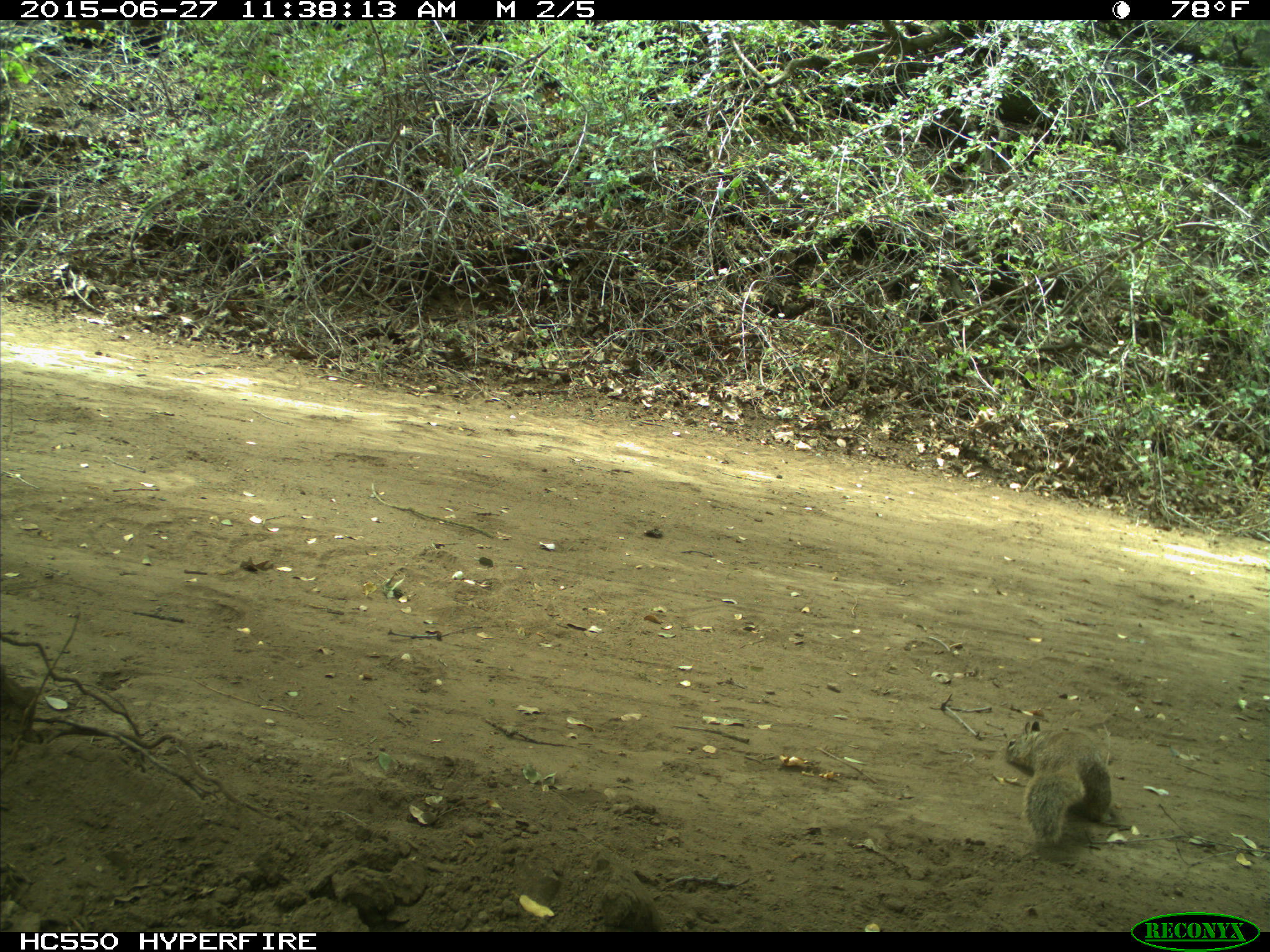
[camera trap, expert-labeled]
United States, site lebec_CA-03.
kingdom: Animalia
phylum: Chordata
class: Mammalia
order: Rodentia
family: Sciuridae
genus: Otospermophilus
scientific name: Otospermophilus beecheyi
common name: california ground squirrel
Otospermophilus beecheyi (california ground squirrel).